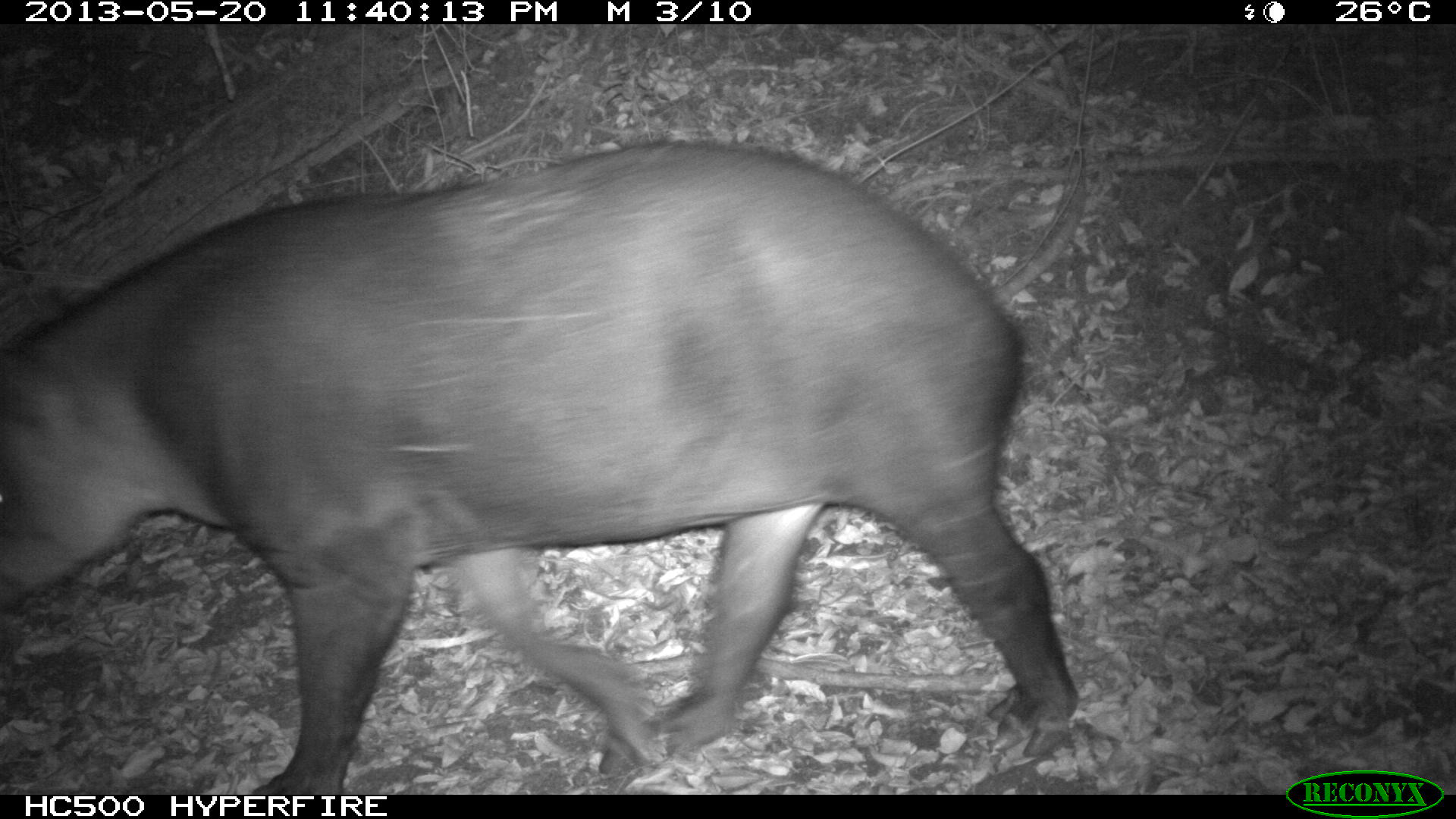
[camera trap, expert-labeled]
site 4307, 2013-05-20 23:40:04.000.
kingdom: Animalia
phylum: Chordata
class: Mammalia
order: Perissodactyla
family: Tapiridae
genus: Tapirus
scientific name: Tapirus bairdii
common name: baird's tapir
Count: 1.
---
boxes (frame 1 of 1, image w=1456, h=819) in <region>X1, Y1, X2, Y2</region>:
tapirus bairdii: <region>0, 137, 1079, 792</region>